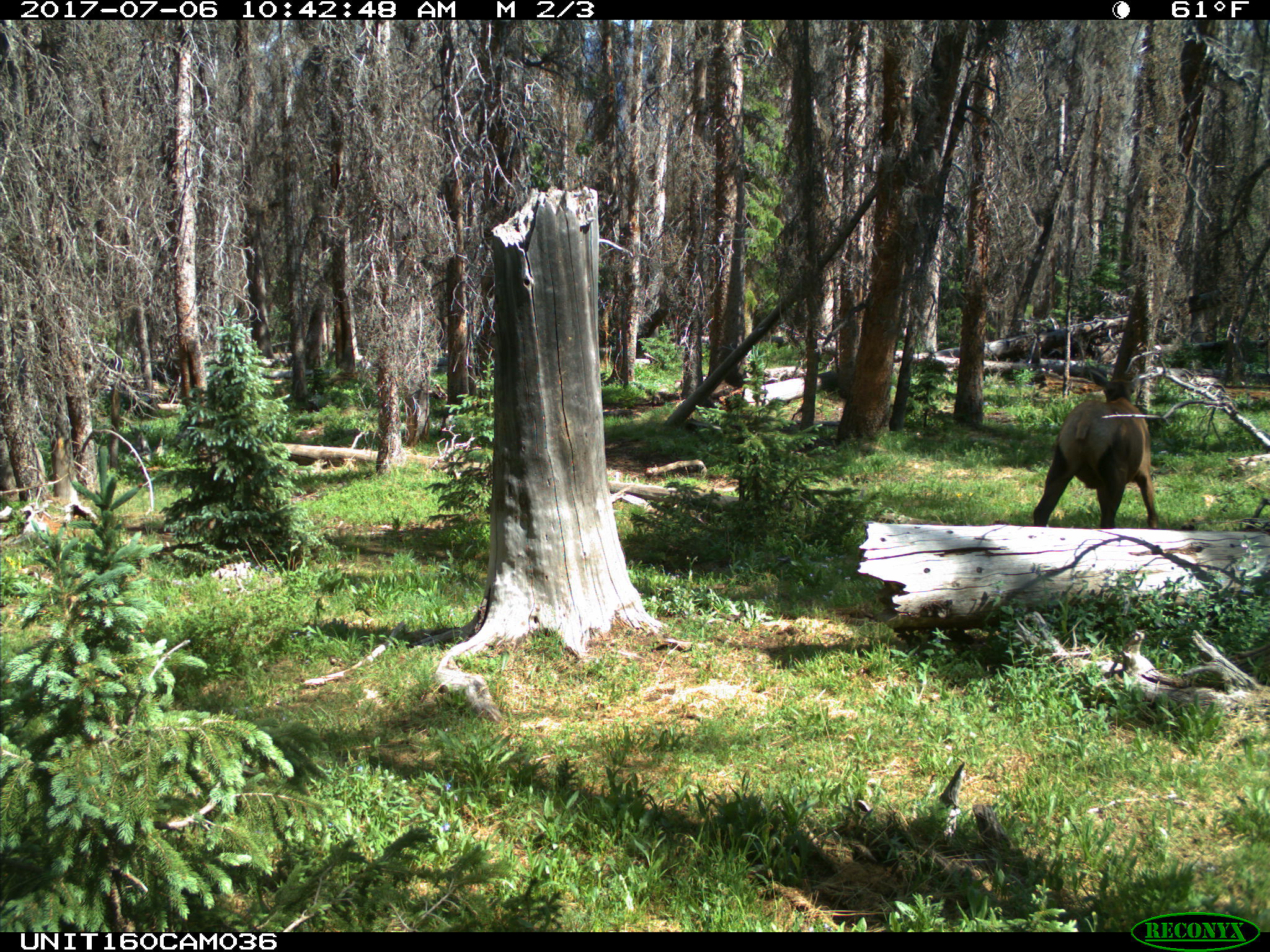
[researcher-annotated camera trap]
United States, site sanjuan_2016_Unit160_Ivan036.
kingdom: Animalia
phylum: Chordata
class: Mammalia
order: Artiodactyla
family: Cervidae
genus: Cervus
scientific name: Cervus elaphus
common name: red deer